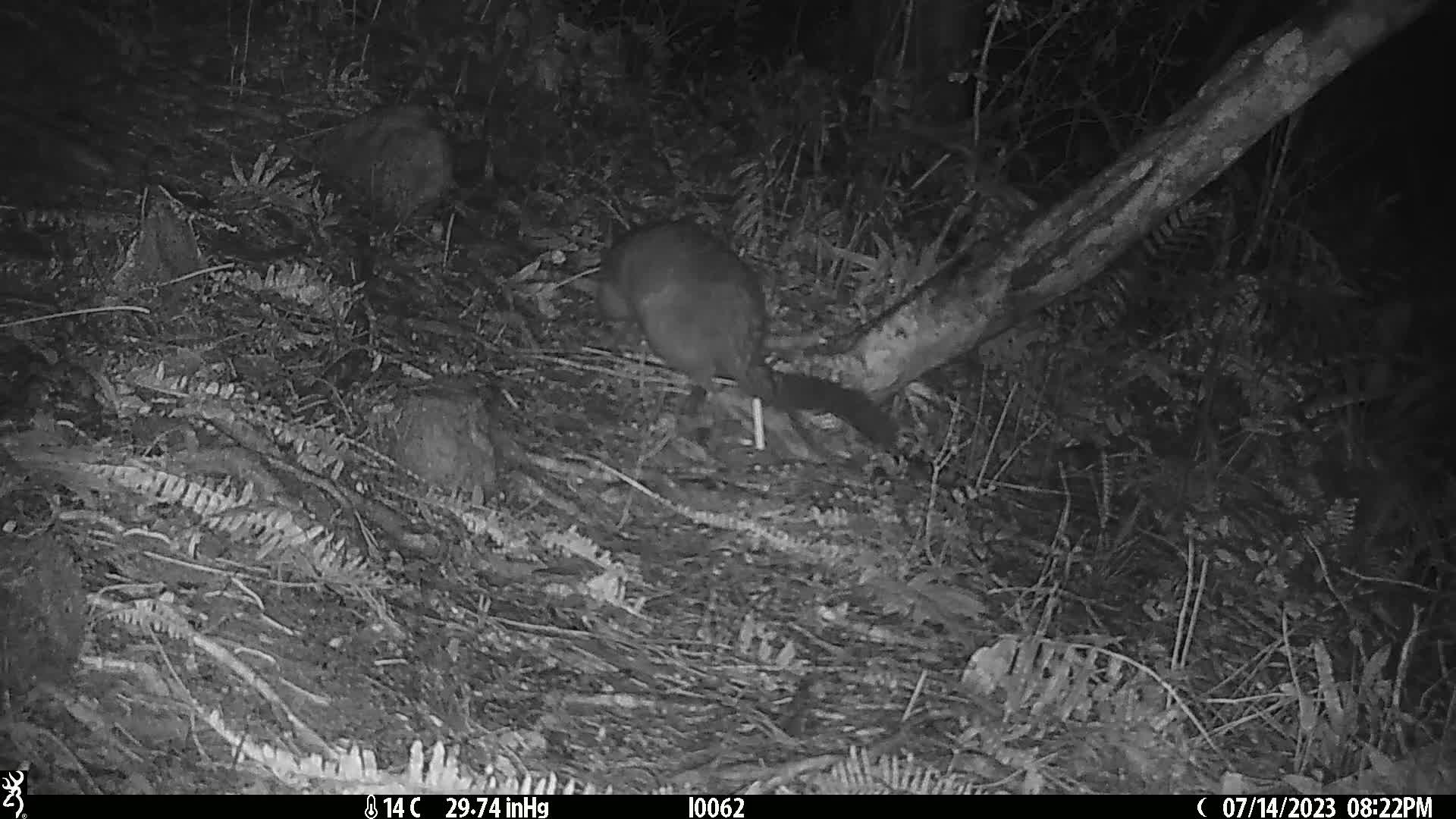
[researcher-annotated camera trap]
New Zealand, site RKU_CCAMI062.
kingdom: Animalia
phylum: Chordata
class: Mammalia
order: Diprotodontia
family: Phalangeridae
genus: Trichosurus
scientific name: Trichosurus vulpecula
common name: common brushtail possum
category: possum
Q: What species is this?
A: Possum (common brushtail possum) (Trichosurus vulpecula).